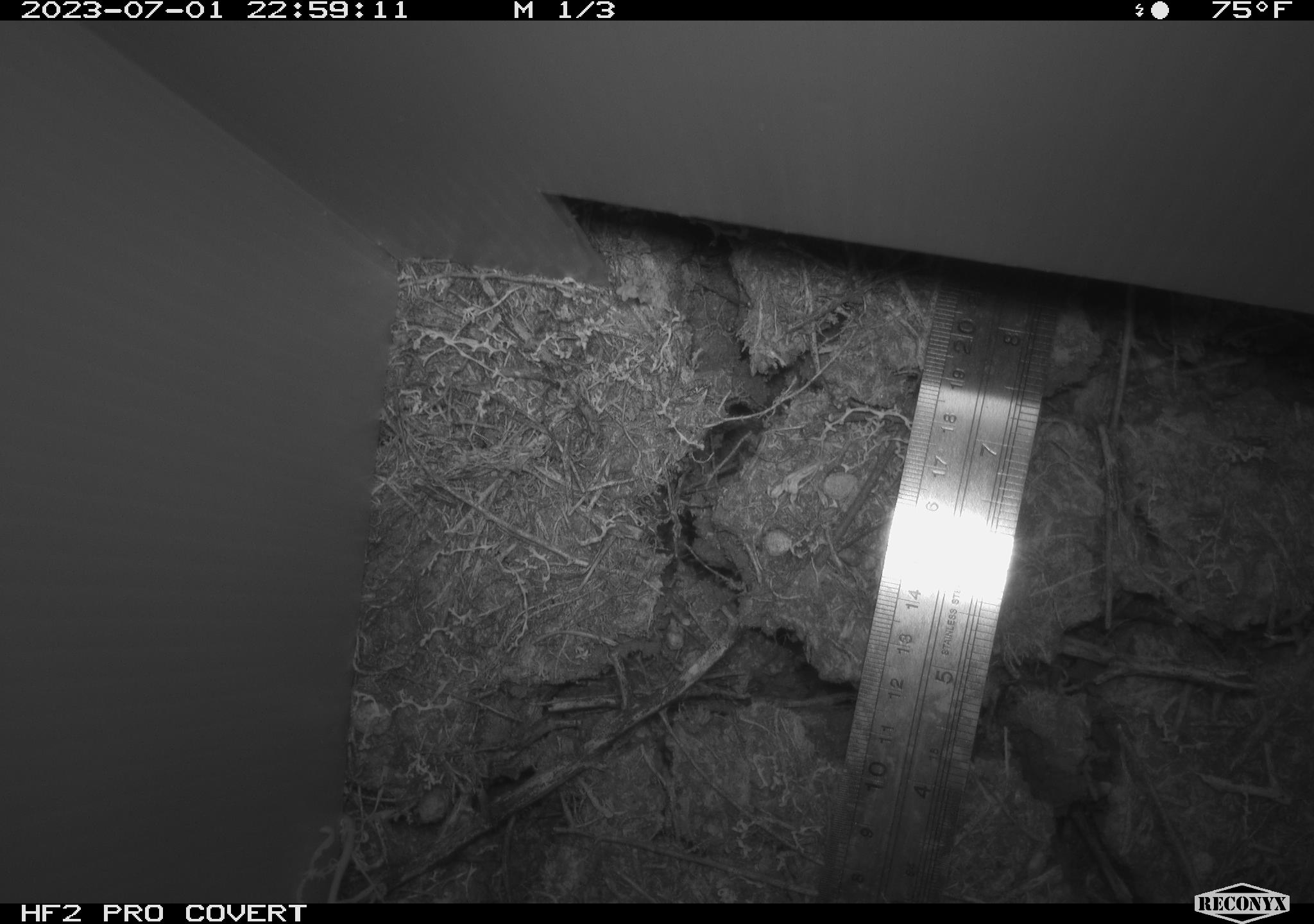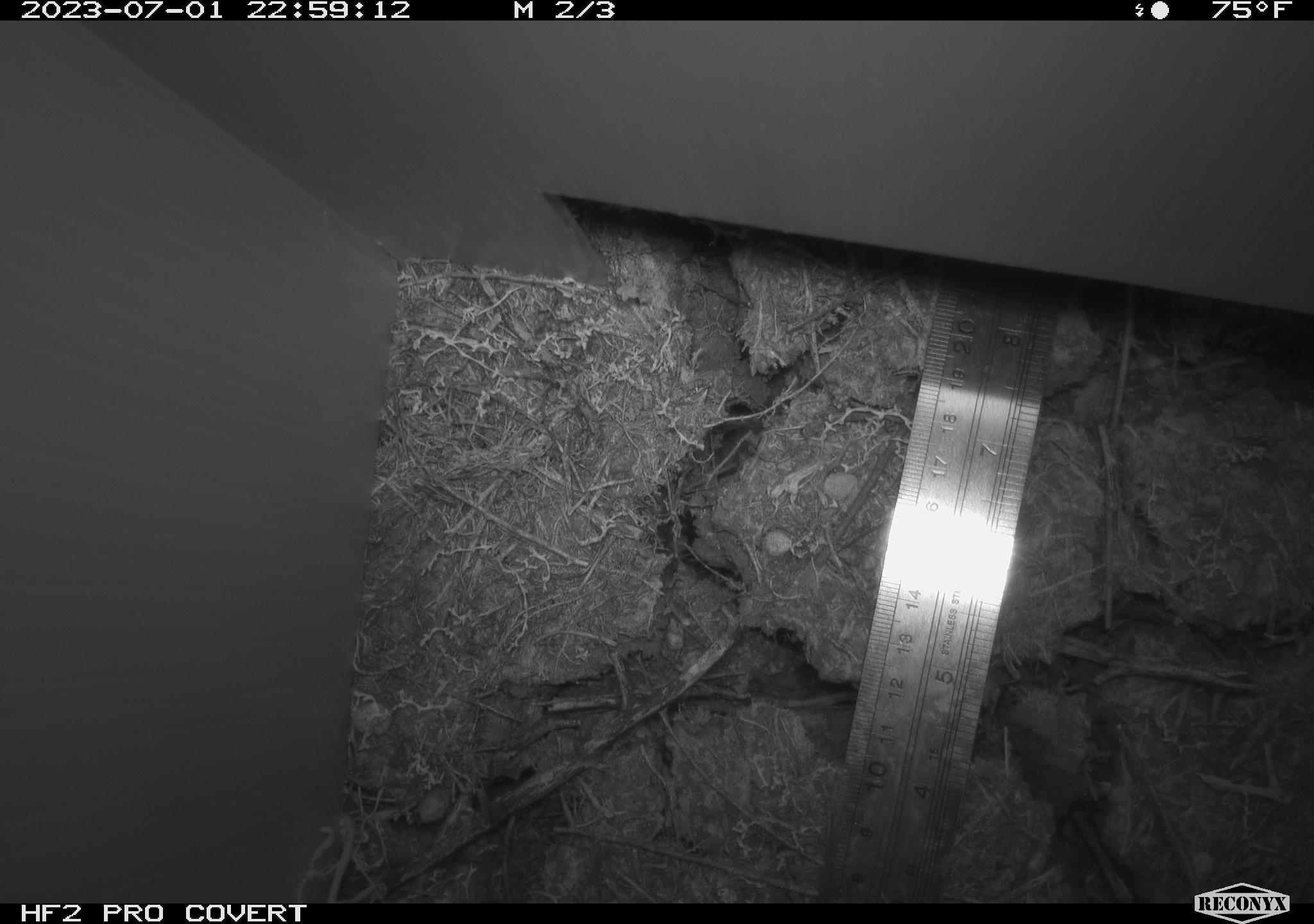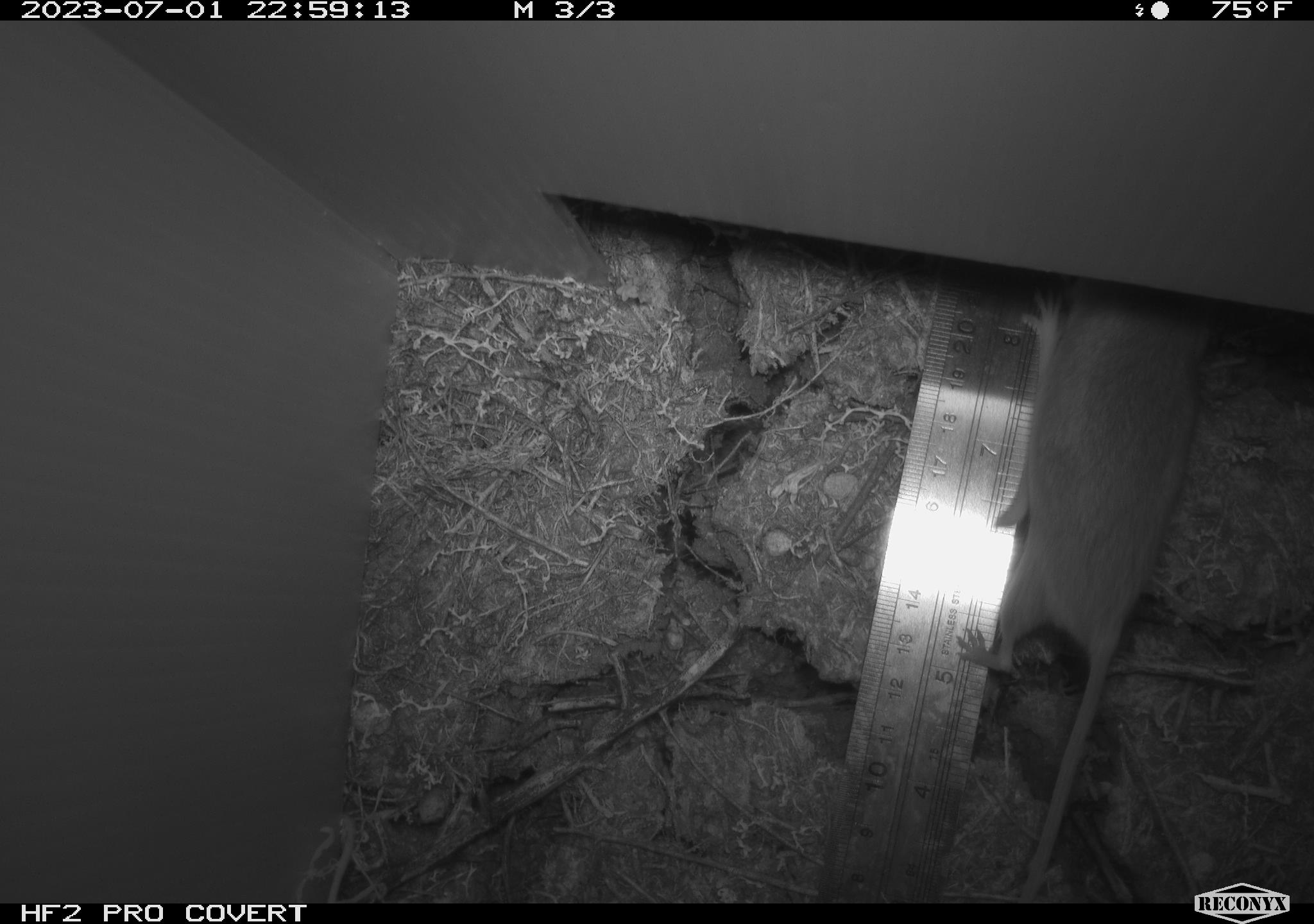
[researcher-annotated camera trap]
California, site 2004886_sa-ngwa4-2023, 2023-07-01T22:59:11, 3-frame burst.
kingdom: Animalia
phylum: Chordata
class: Mammalia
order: Rodentia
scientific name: Rodentia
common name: mouse species